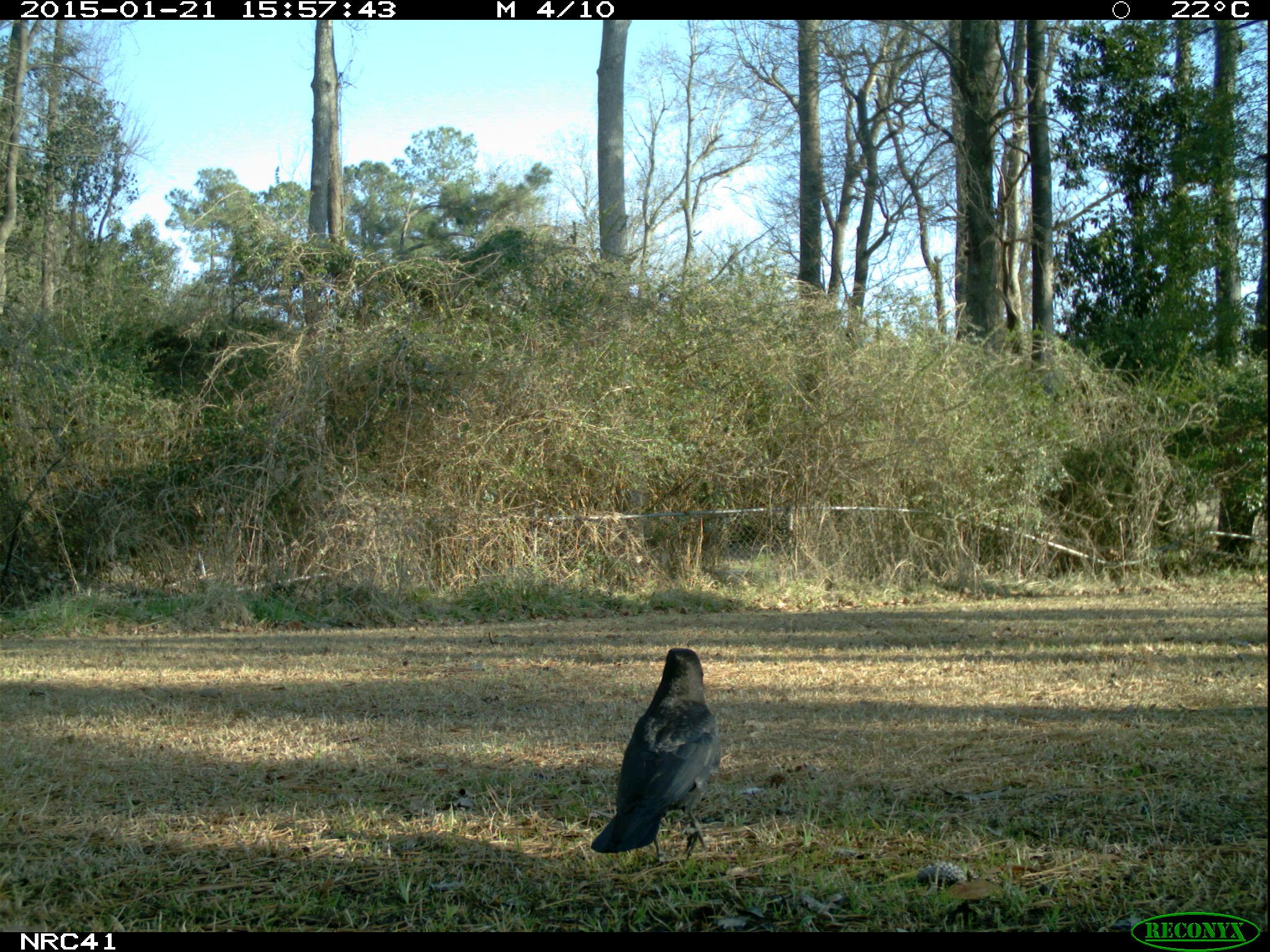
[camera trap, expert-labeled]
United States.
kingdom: Animalia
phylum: Chordata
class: Aves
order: Passeriformes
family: Corvidae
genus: Corvus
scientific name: Corvus brachyrhynchos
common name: american crow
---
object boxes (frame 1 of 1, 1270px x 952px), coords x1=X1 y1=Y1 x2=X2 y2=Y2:
American Crow: x1=585 y1=640 x2=733 y2=858